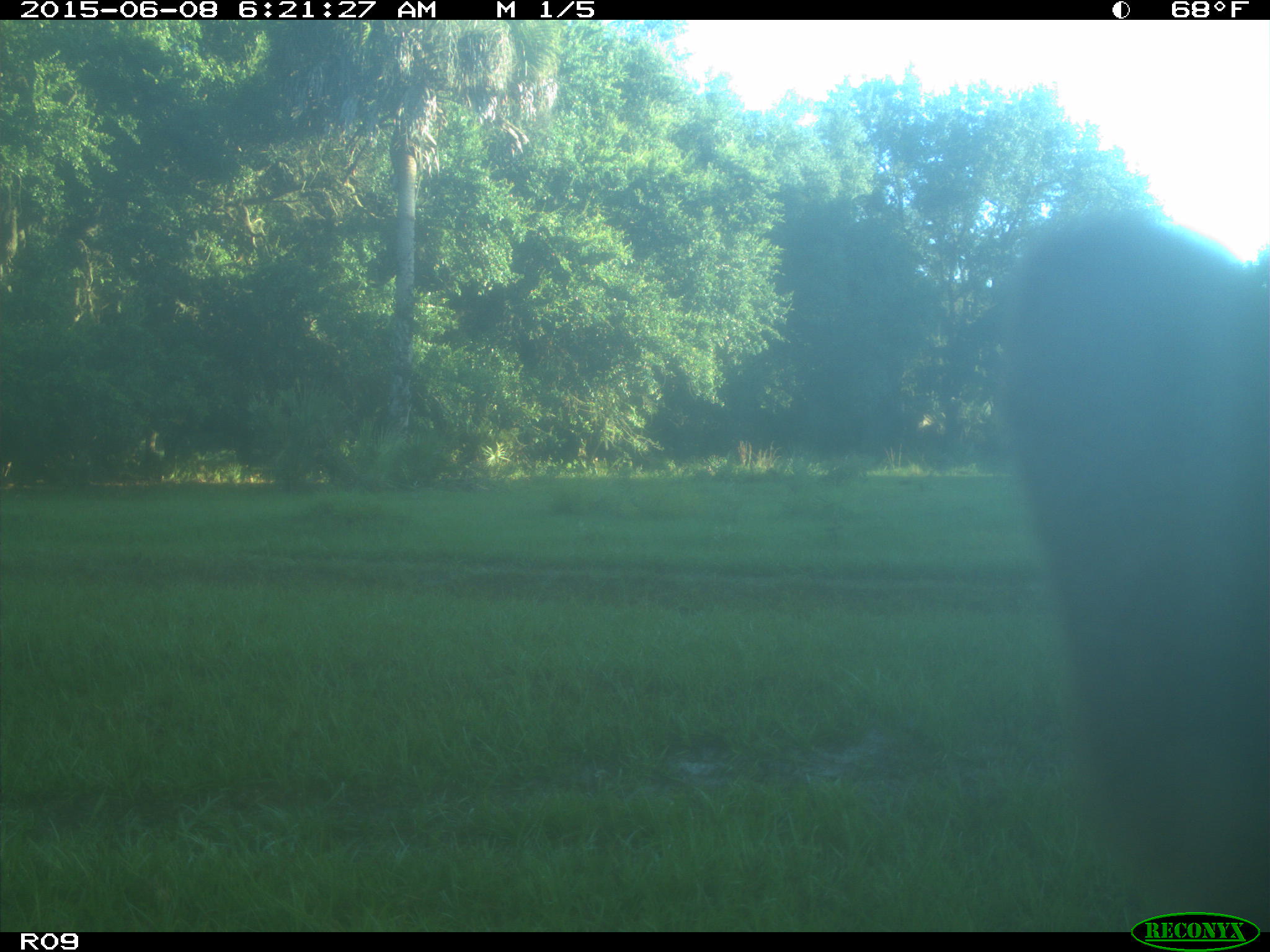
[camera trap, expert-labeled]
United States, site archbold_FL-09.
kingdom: Animalia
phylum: Chordata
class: Mammalia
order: Artiodactyla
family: Bovidae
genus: Bos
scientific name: Bos taurus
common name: domestic cow